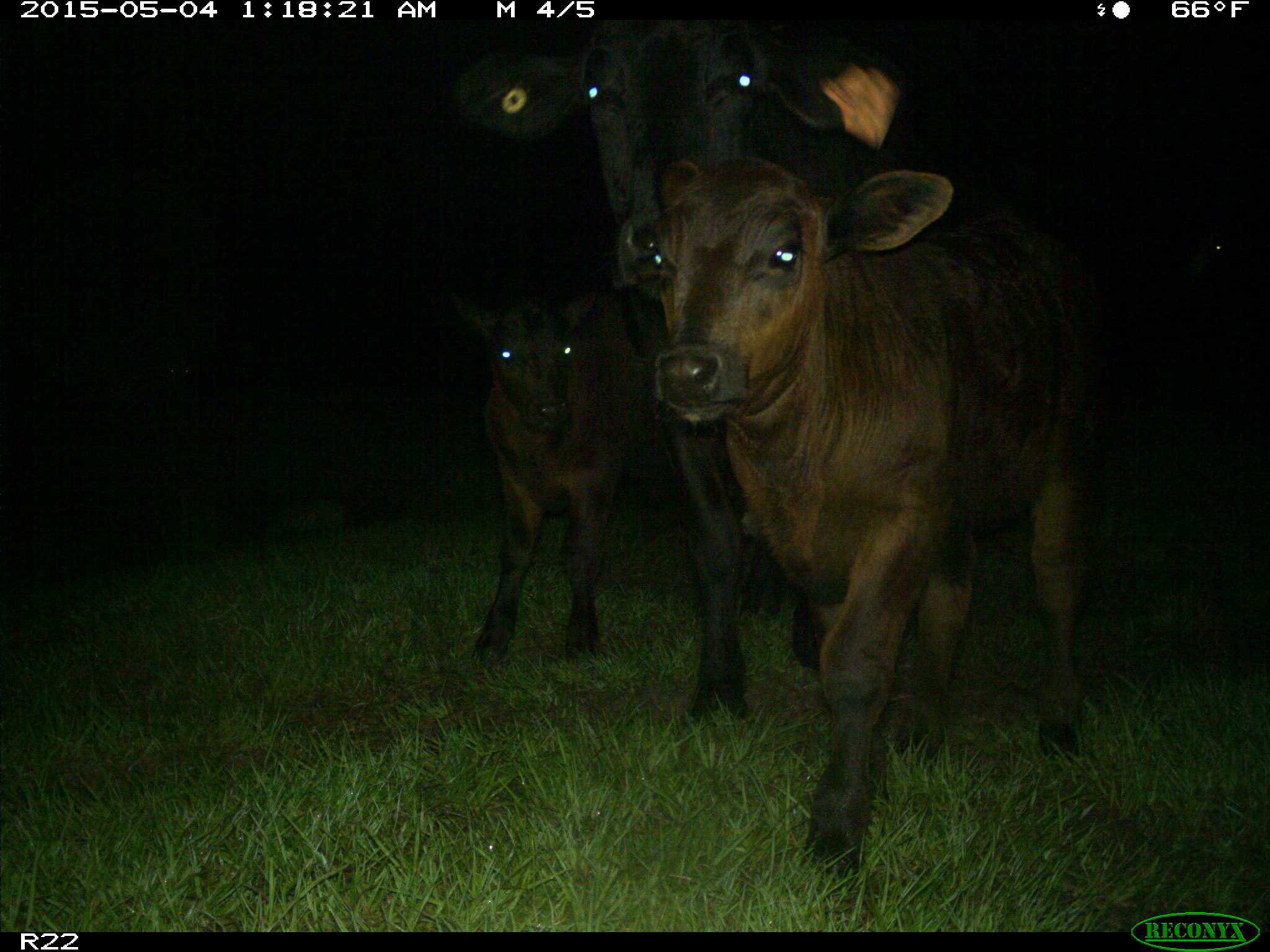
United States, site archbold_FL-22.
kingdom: Animalia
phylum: Chordata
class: Mammalia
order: Artiodactyla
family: Bovidae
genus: Bos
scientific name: Bos taurus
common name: domestic cow